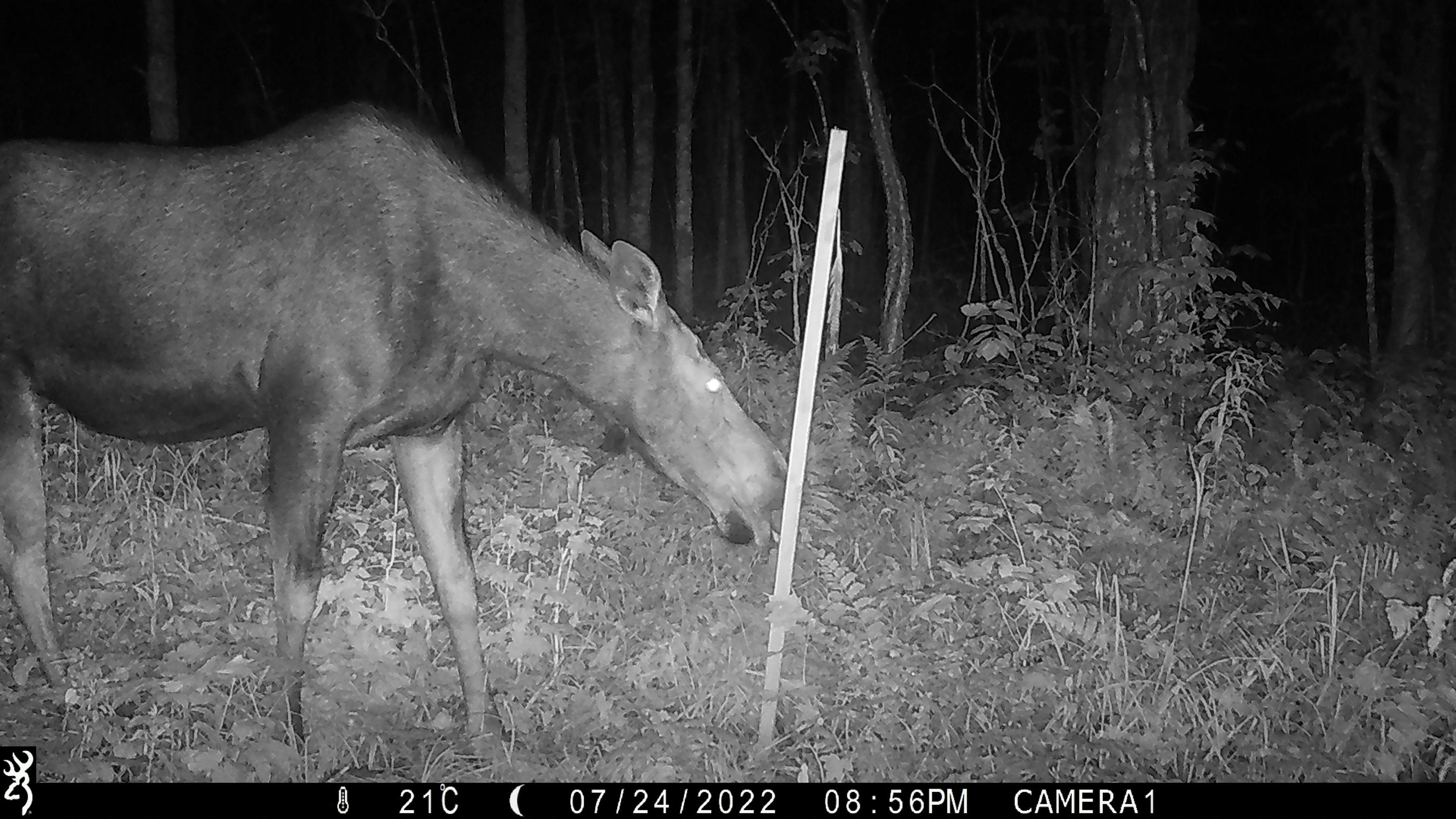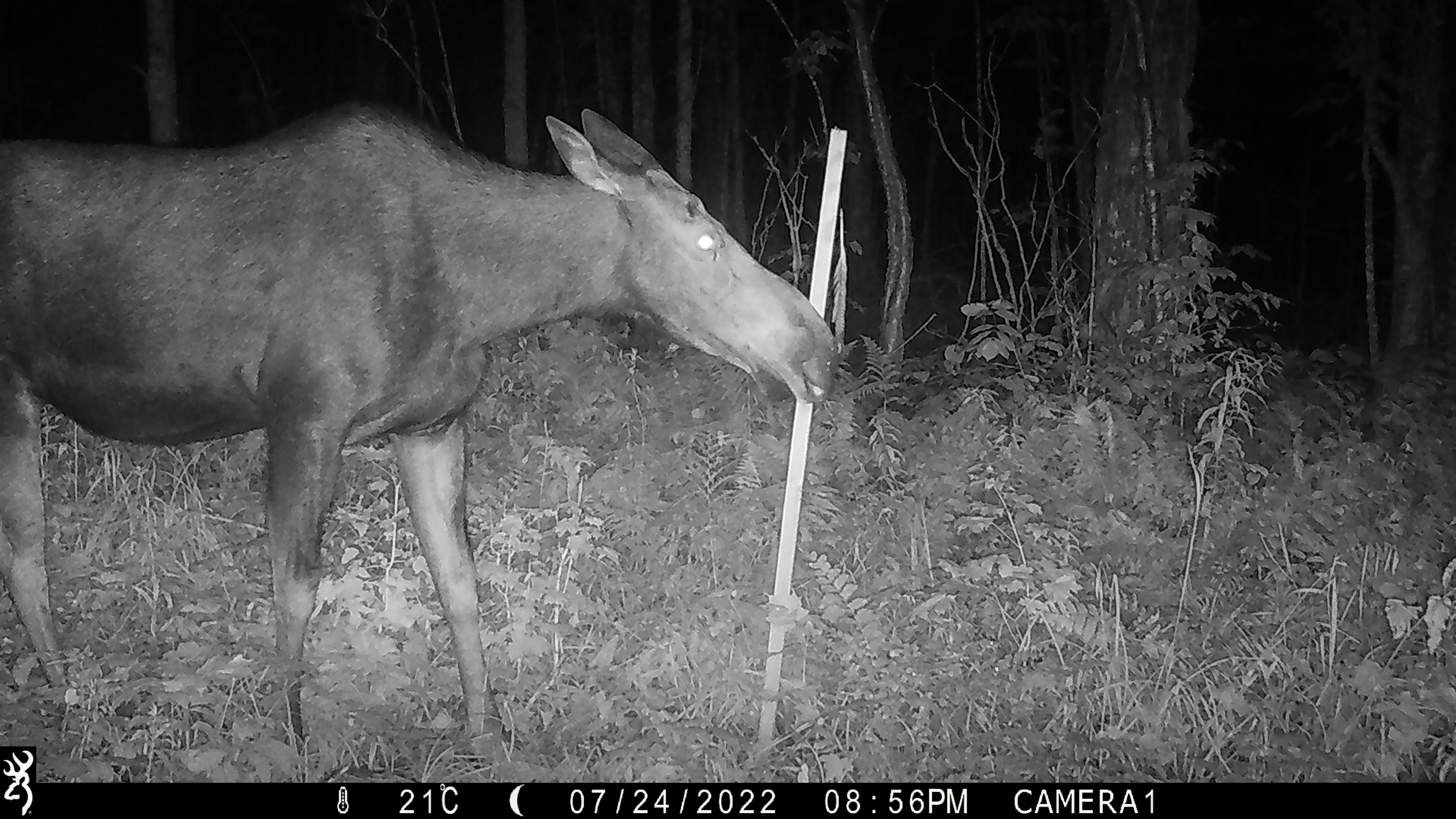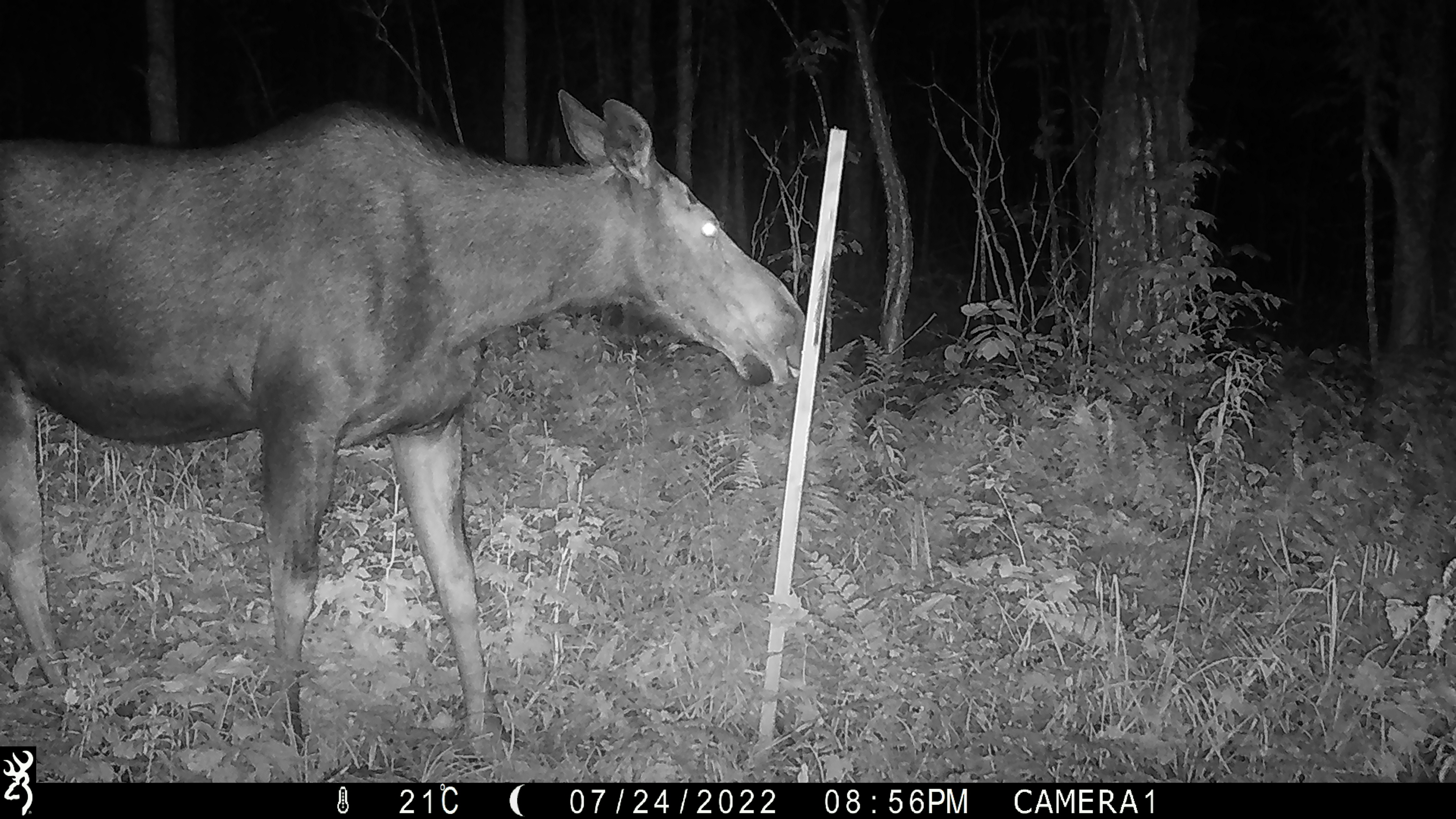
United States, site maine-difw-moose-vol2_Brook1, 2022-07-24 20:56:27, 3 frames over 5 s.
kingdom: Animalia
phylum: Chordata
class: Mammalia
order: Artiodactyla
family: Cervidae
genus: Alces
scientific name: Alces alces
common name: moose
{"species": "moose (Alces alces)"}